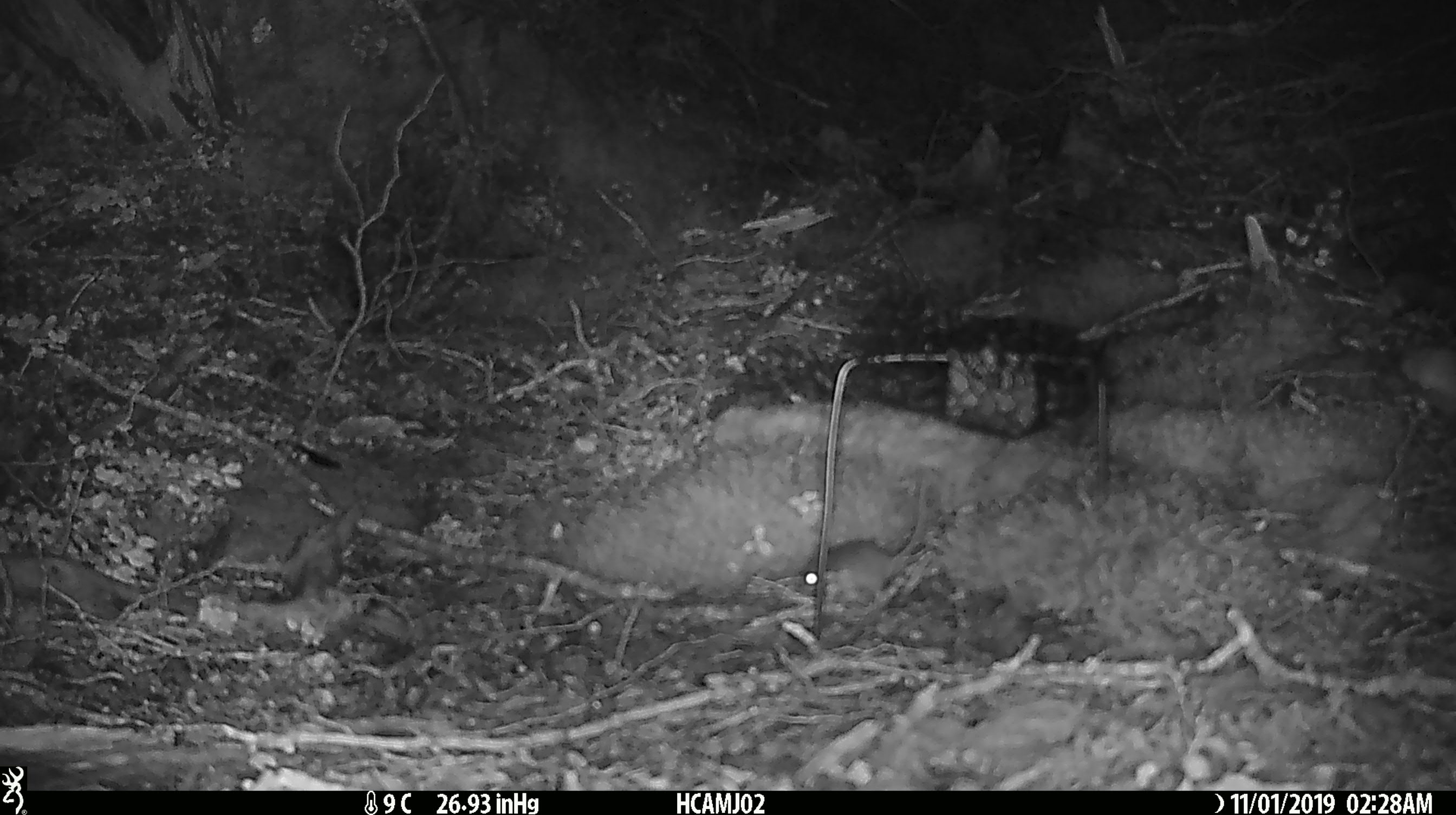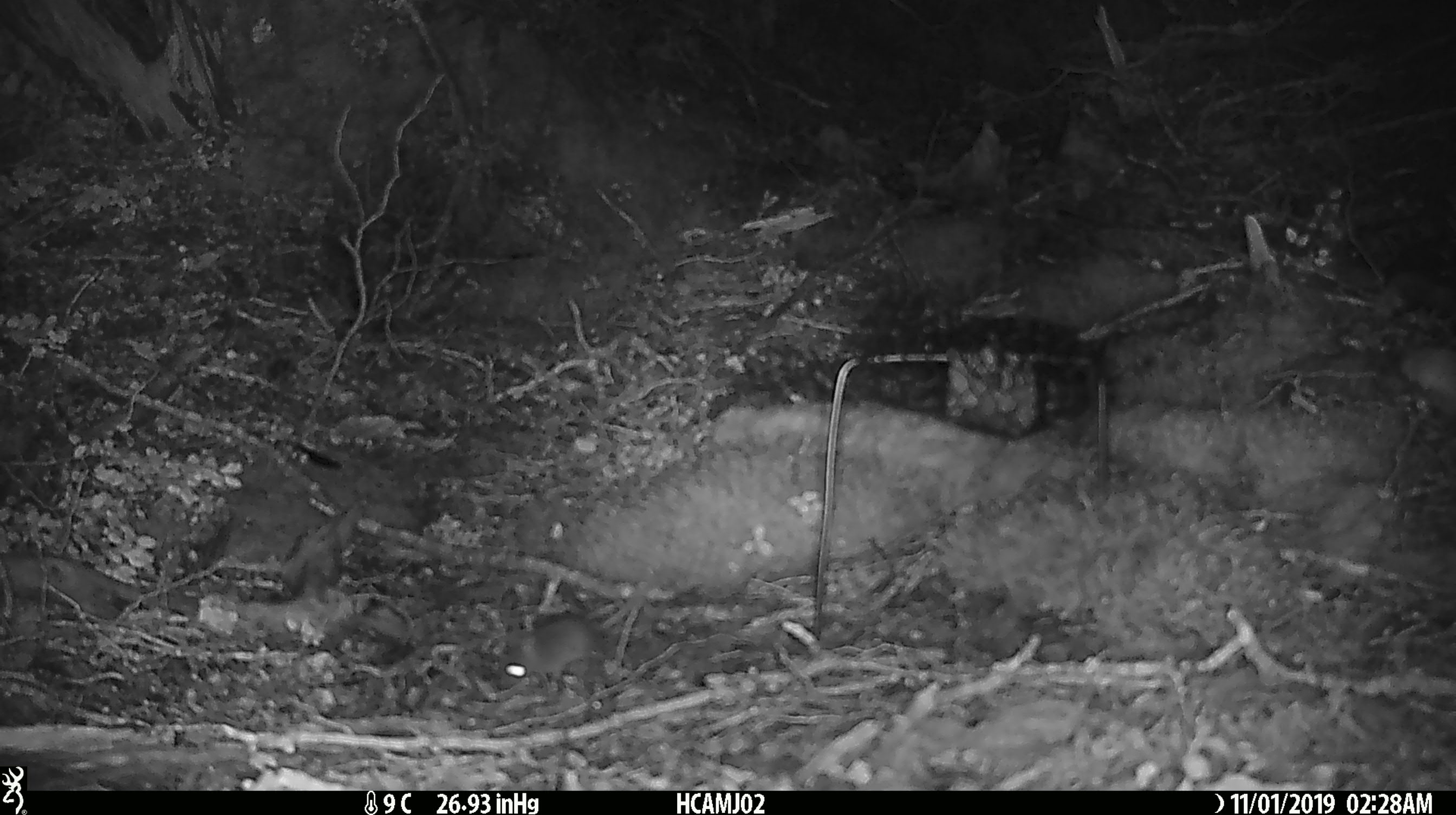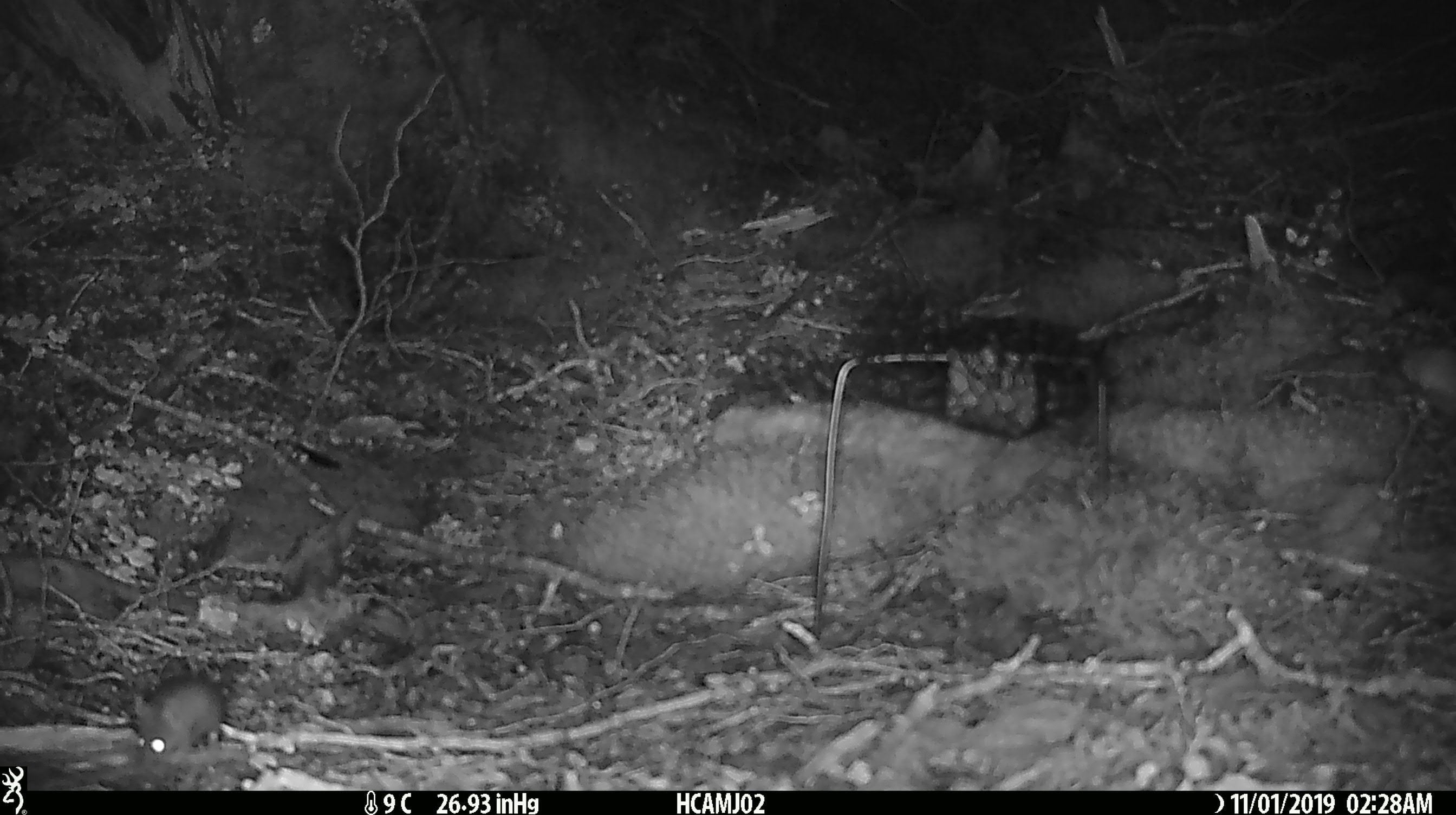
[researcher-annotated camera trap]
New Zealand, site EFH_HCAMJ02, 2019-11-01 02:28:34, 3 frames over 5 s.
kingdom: Animalia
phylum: Chordata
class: Mammalia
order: Rodentia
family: Muridae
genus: Mus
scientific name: Mus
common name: mouse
Mouse (Mus).